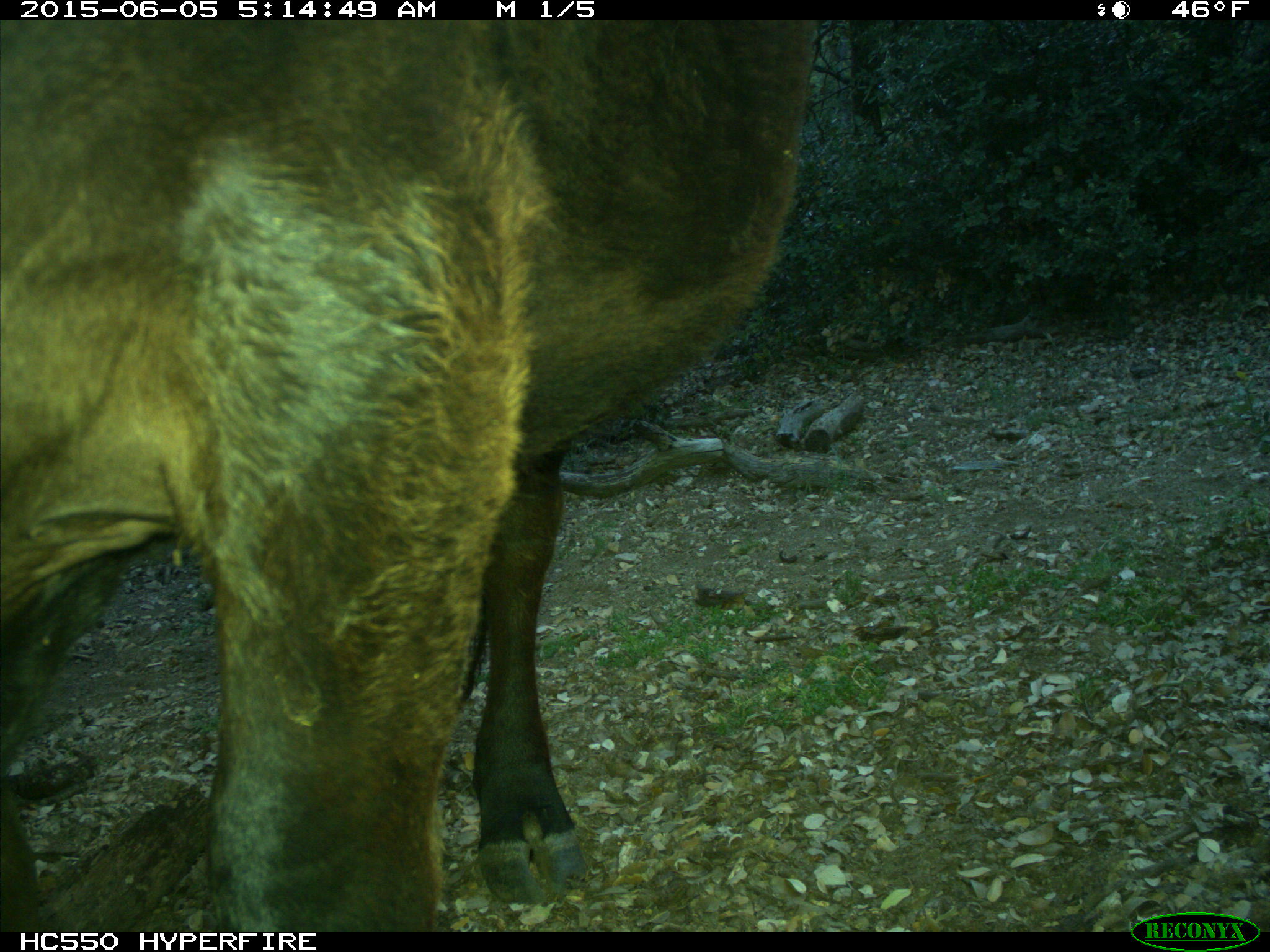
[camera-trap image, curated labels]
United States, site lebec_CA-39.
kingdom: Animalia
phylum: Chordata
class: Mammalia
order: Artiodactyla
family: Bovidae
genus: Bos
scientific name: Bos taurus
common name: domestic cow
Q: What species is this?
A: Bos taurus (domestic cow).